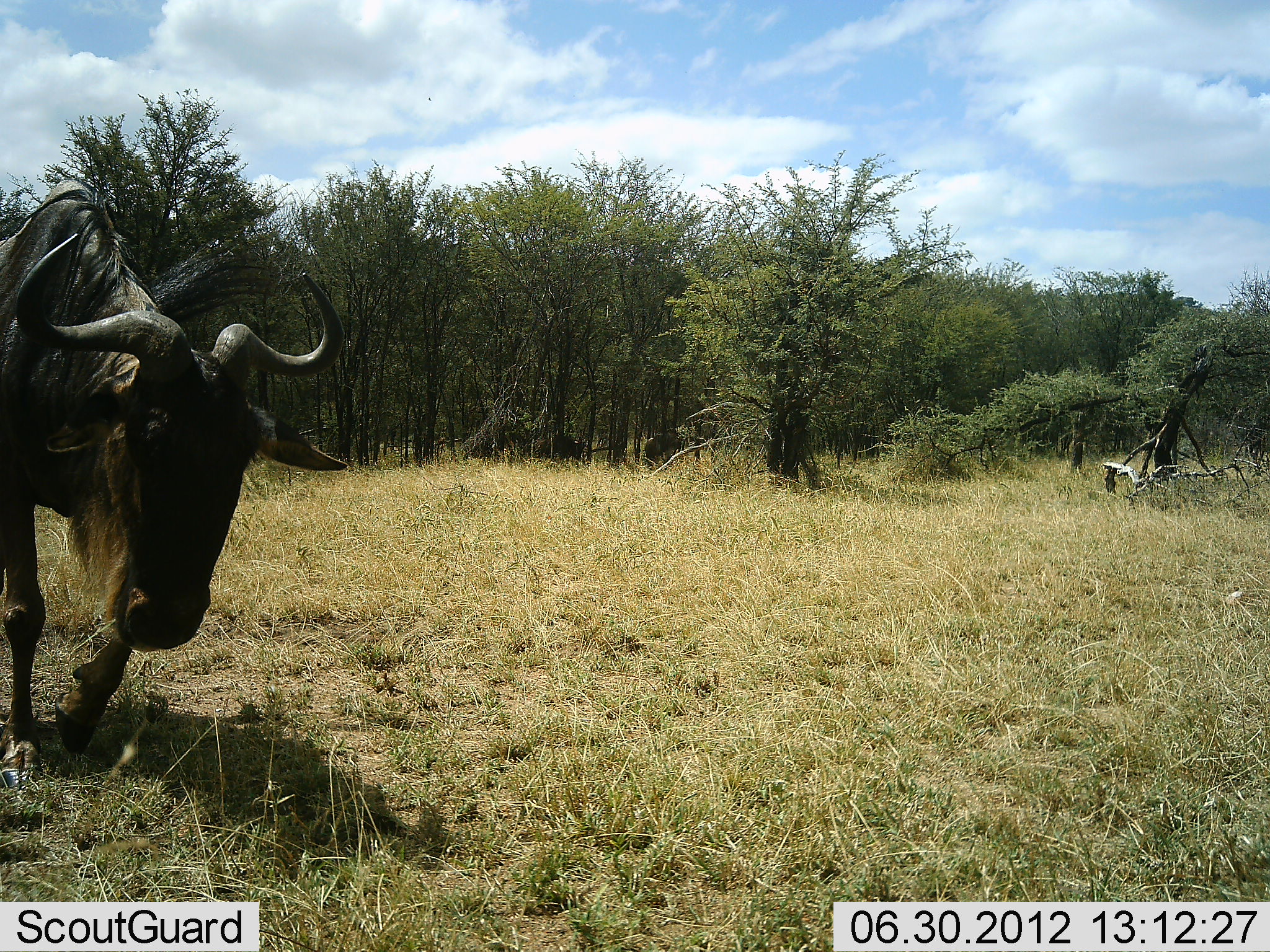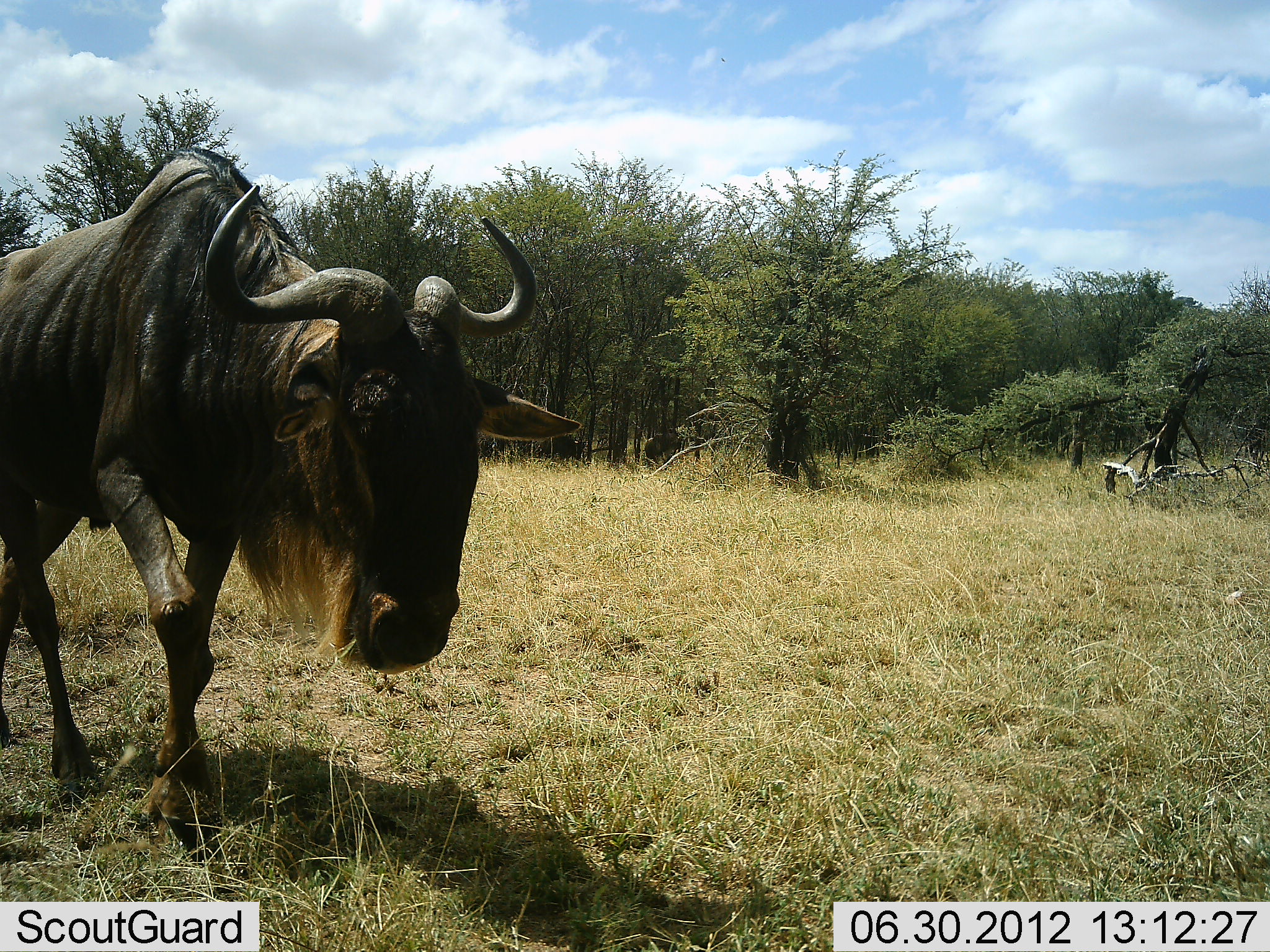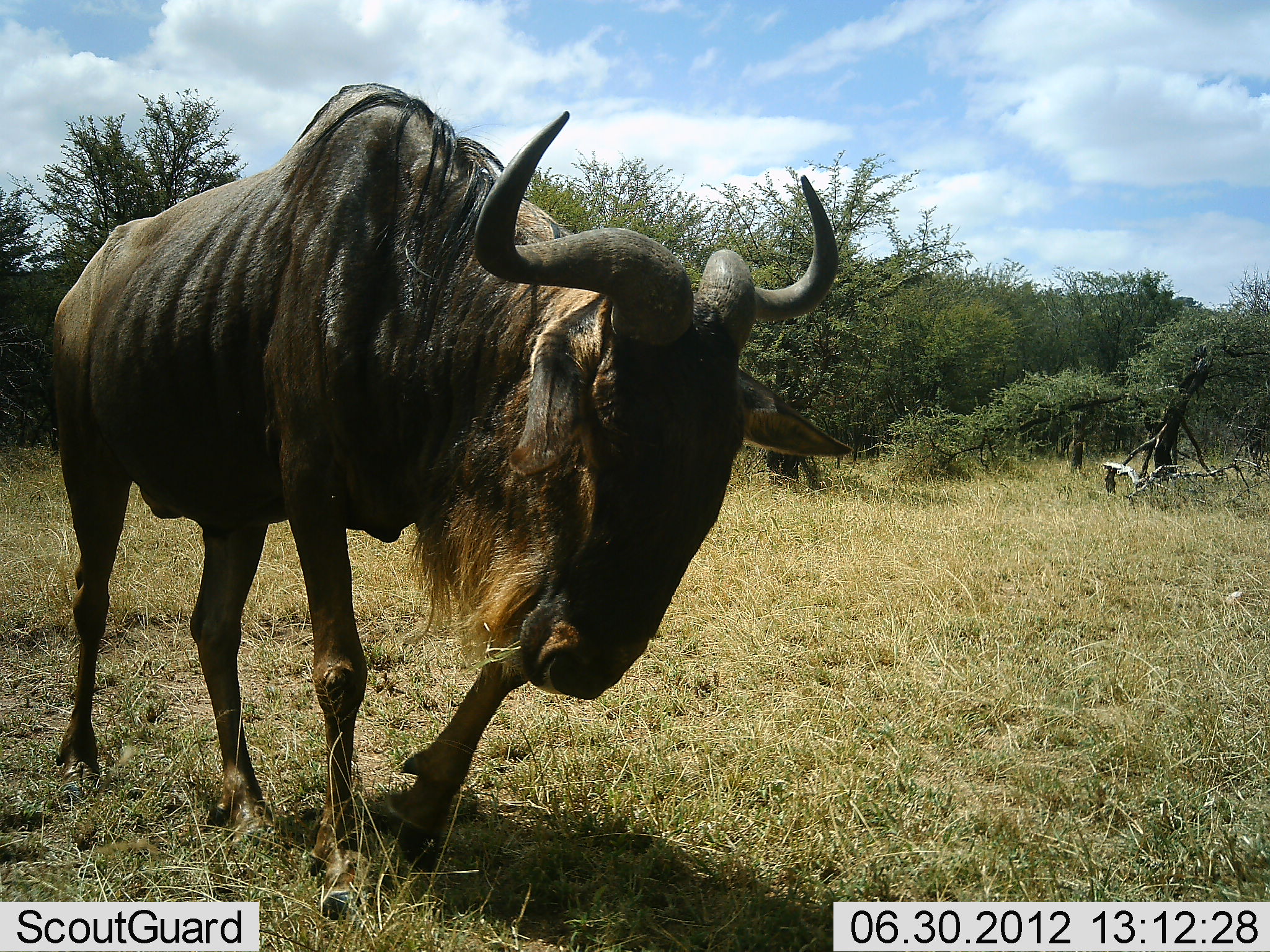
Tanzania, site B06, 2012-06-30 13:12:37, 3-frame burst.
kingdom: Animalia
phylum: Chordata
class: Mammalia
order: Artiodactyla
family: Bovidae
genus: Connochaetes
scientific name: Connochaetes taurinus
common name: blue wildebeest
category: wildebeest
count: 1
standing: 0%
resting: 0%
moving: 100%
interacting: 0%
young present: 0%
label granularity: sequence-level